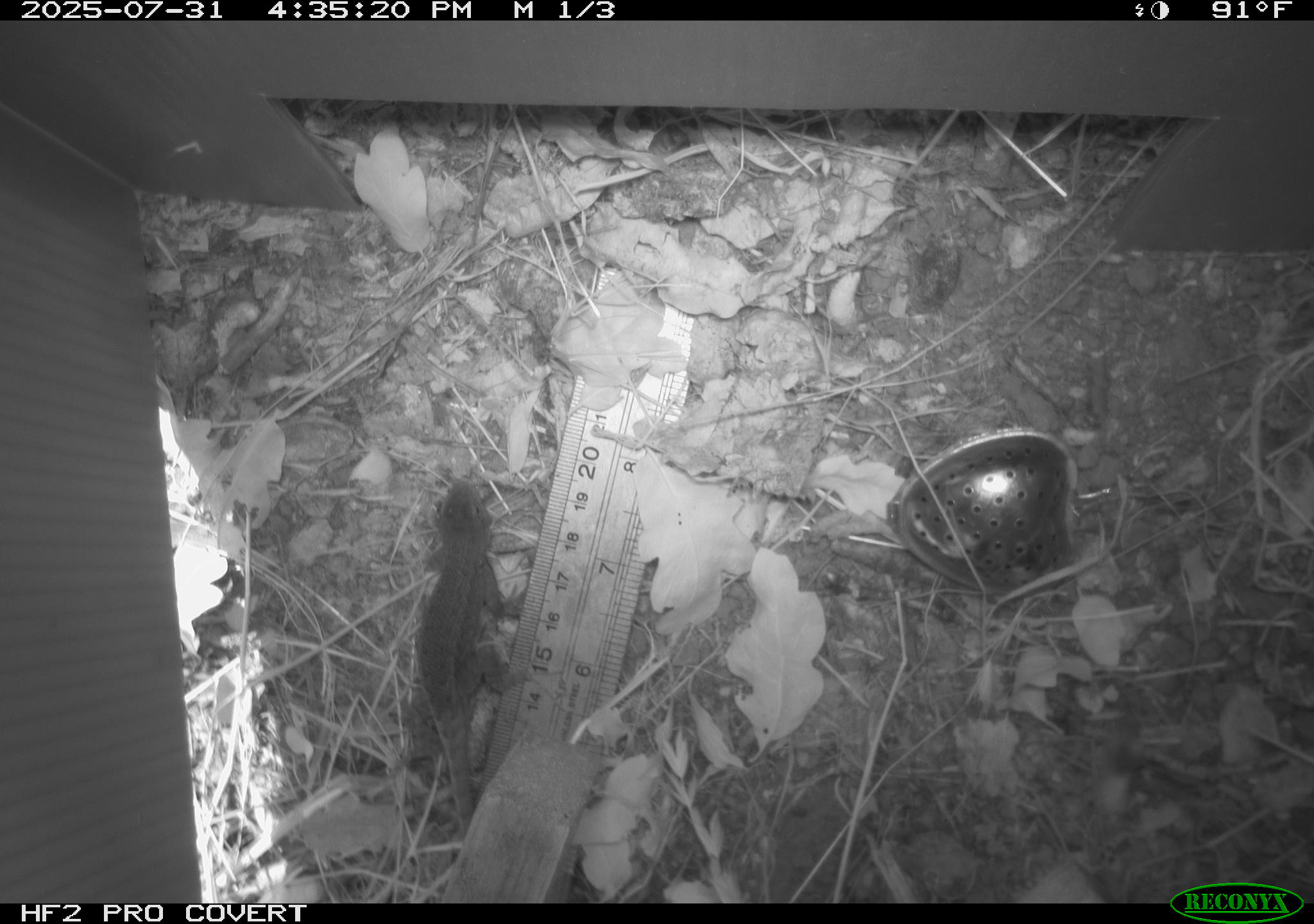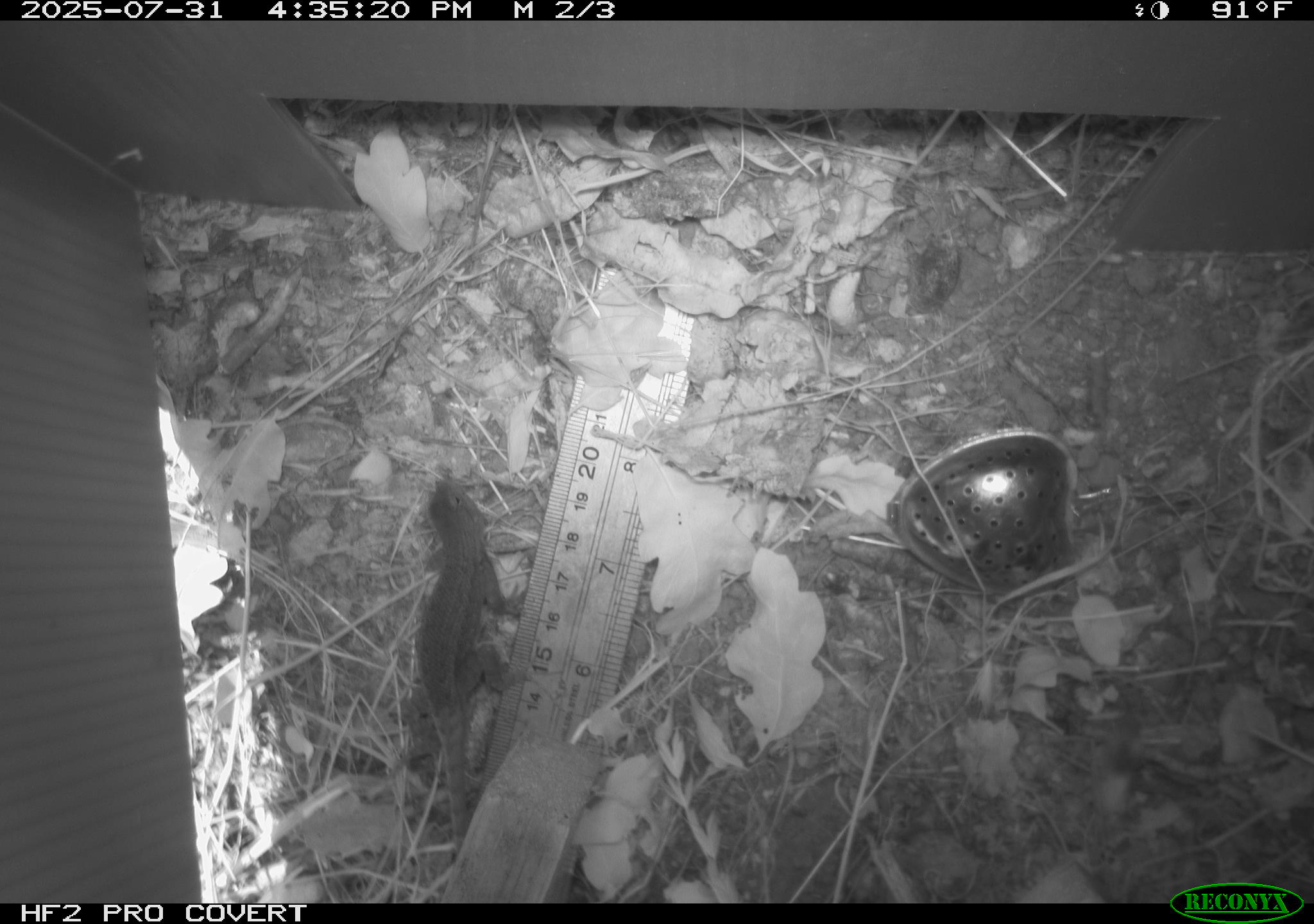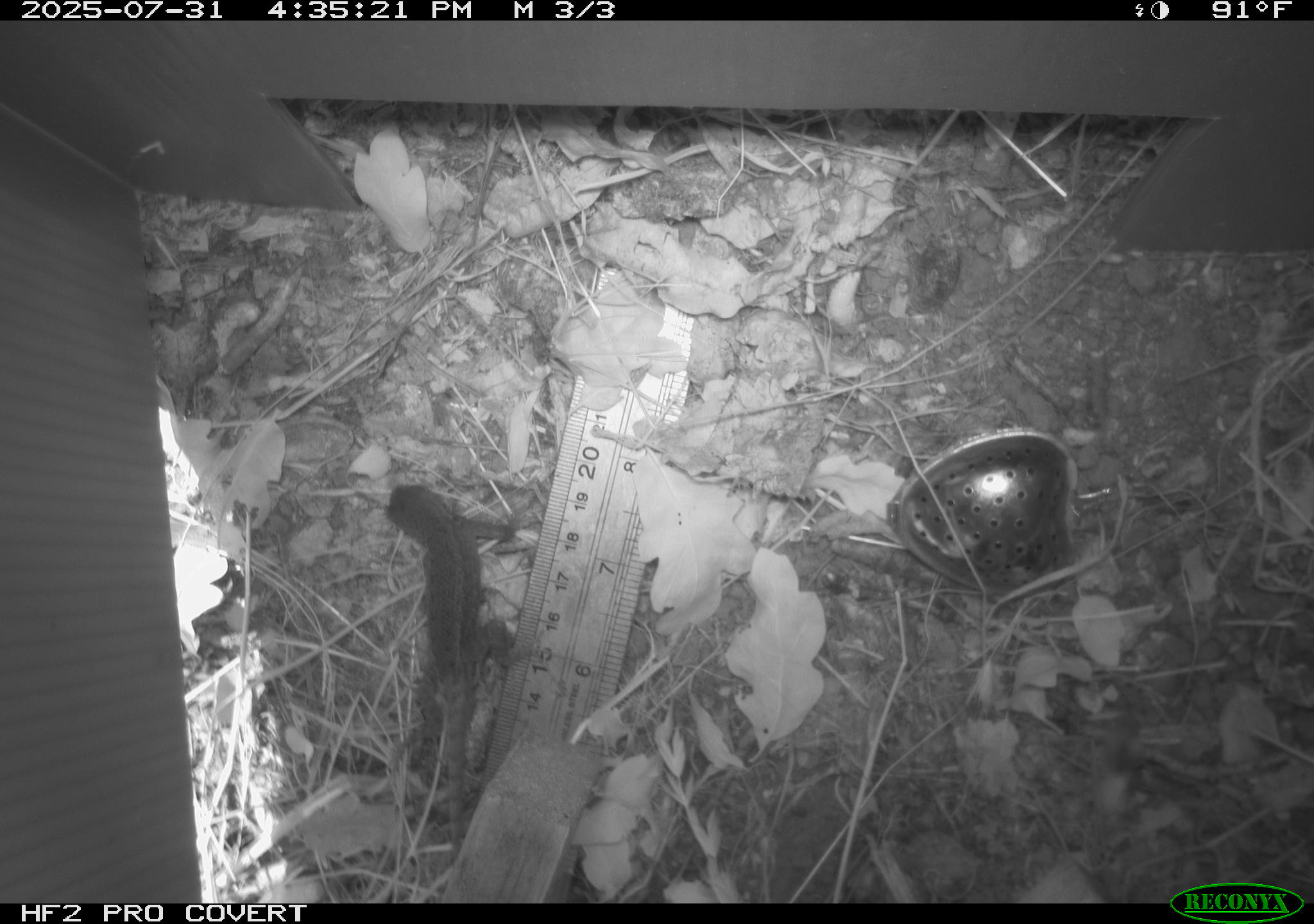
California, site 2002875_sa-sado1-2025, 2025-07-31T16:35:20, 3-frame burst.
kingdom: Animalia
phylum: Chordata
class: Reptilia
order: Squamata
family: Phrynosomatidae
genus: Sceloporus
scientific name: Sceloporus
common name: spiny lizards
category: sceloporus species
Sceloporus species (spiny lizards) (Sceloporus).